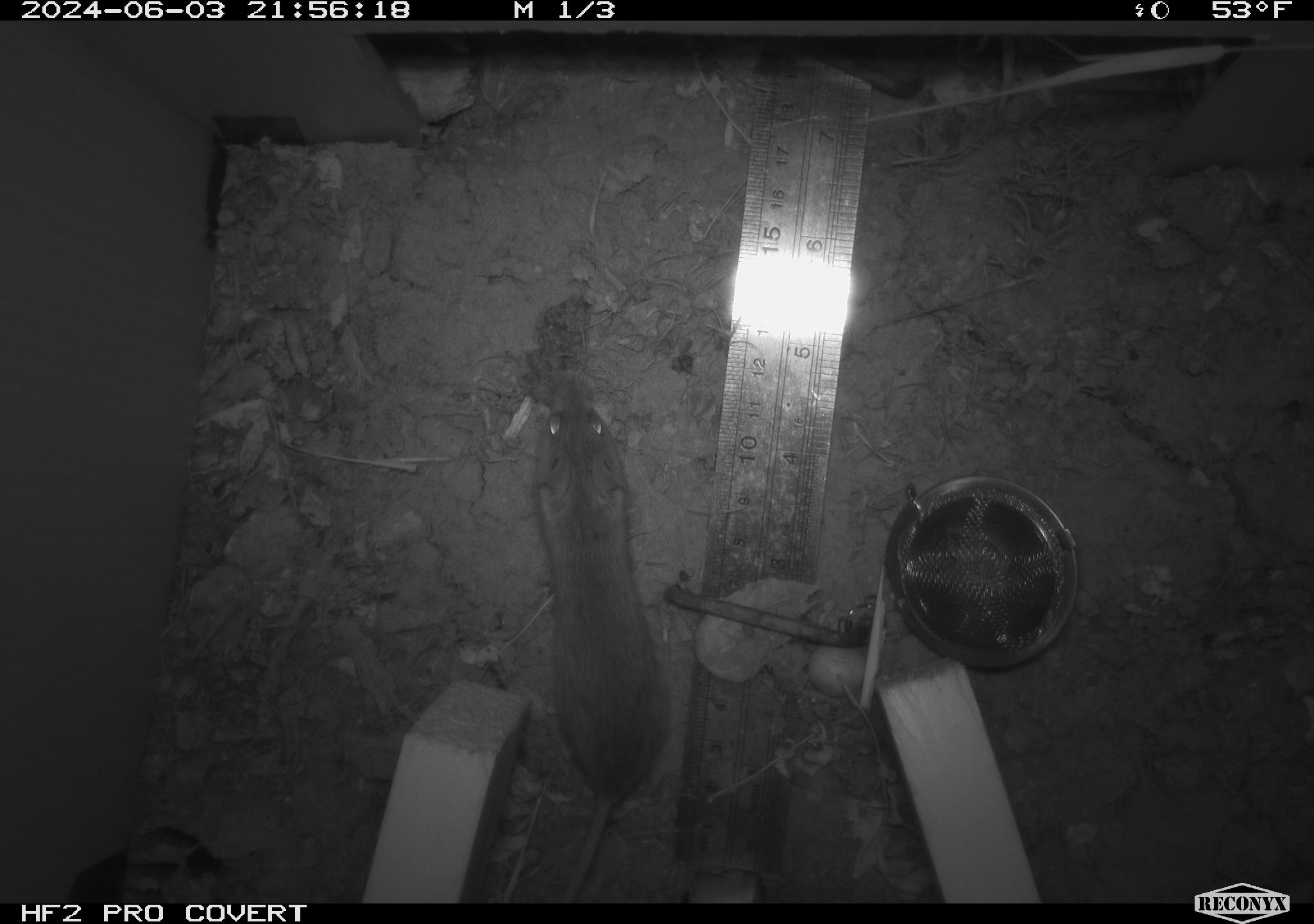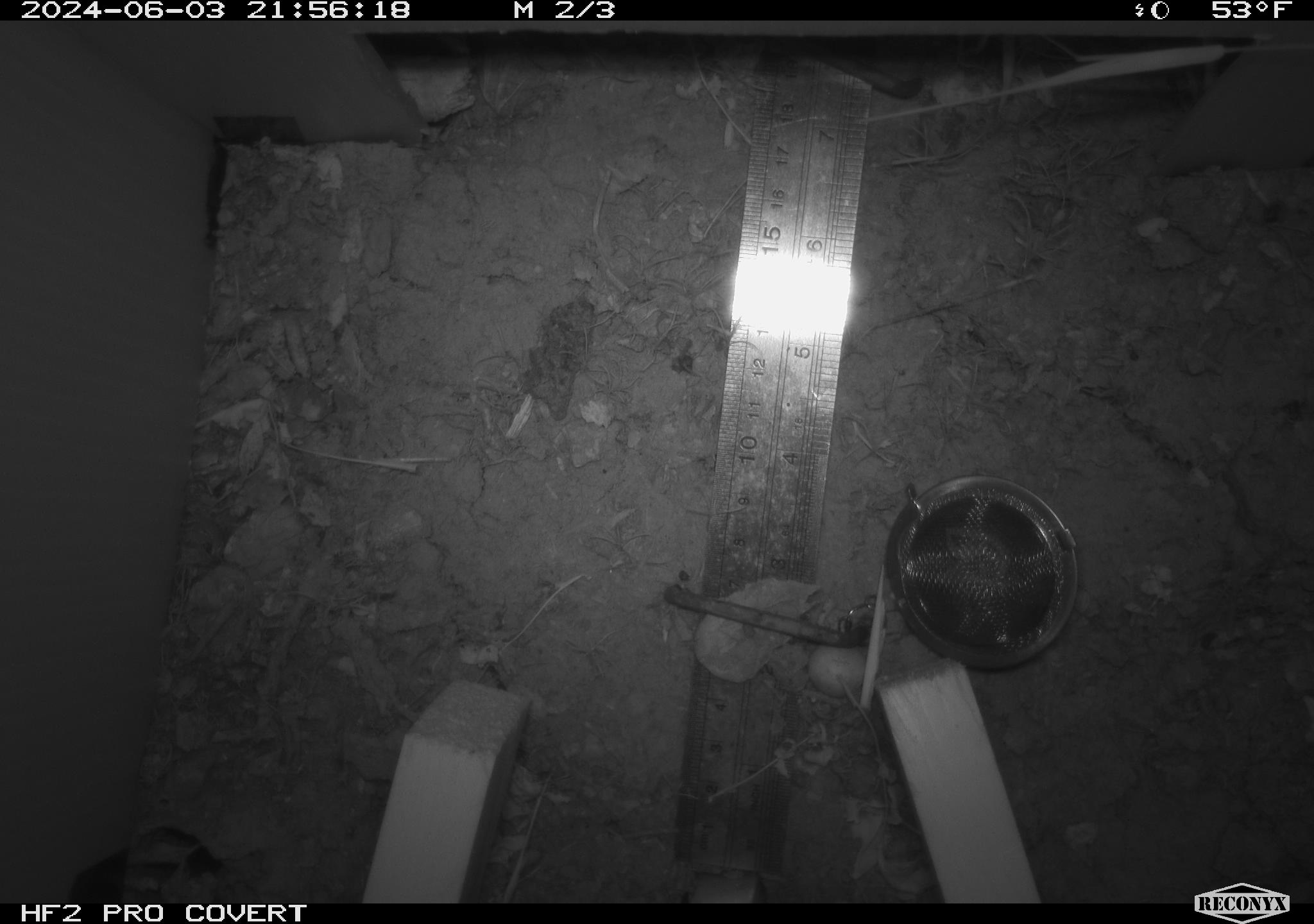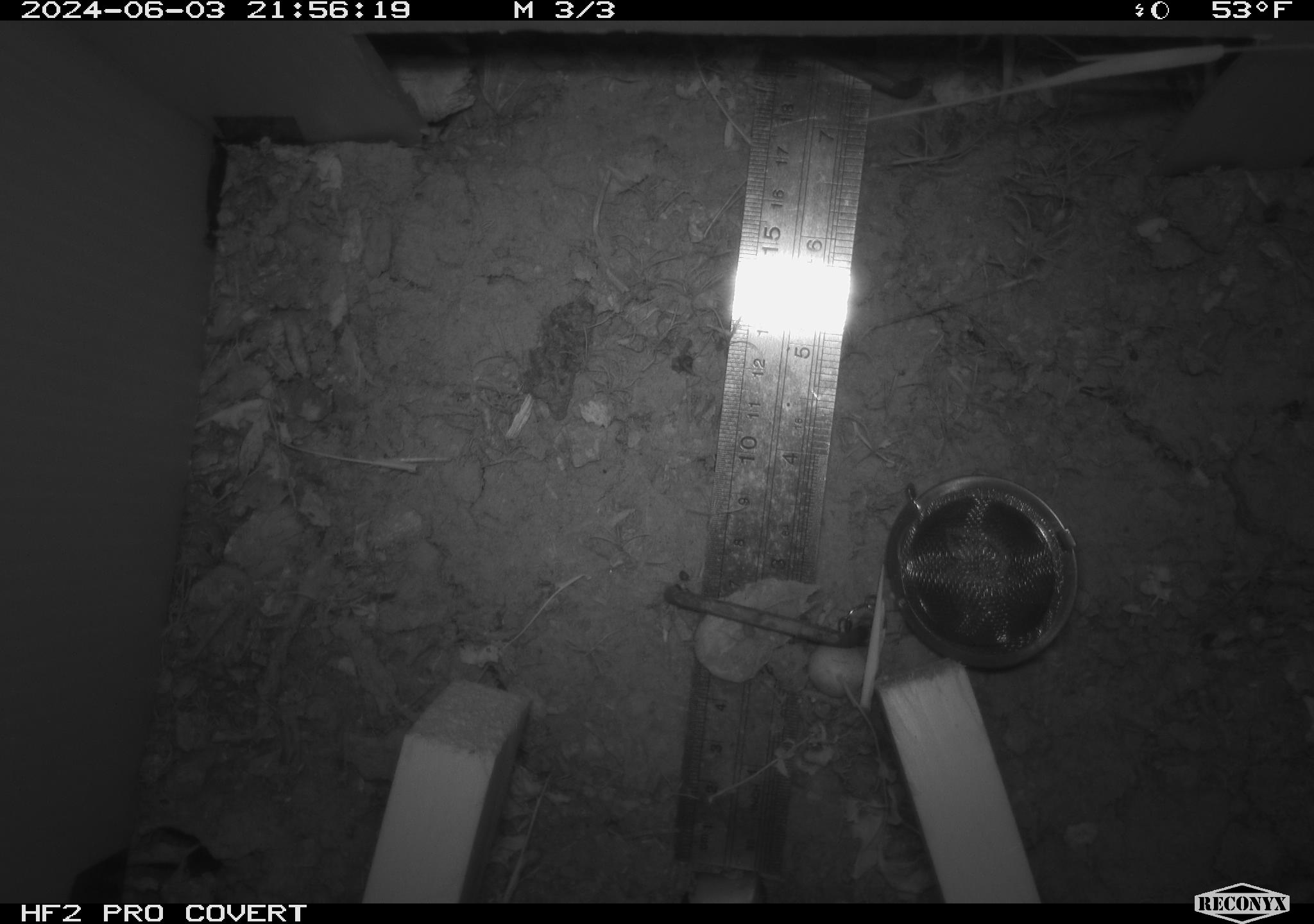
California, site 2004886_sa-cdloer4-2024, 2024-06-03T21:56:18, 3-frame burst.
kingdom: Animalia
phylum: Chordata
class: Mammalia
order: Rodentia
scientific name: Rodentia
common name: mouse species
Mouse species (Rodentia).